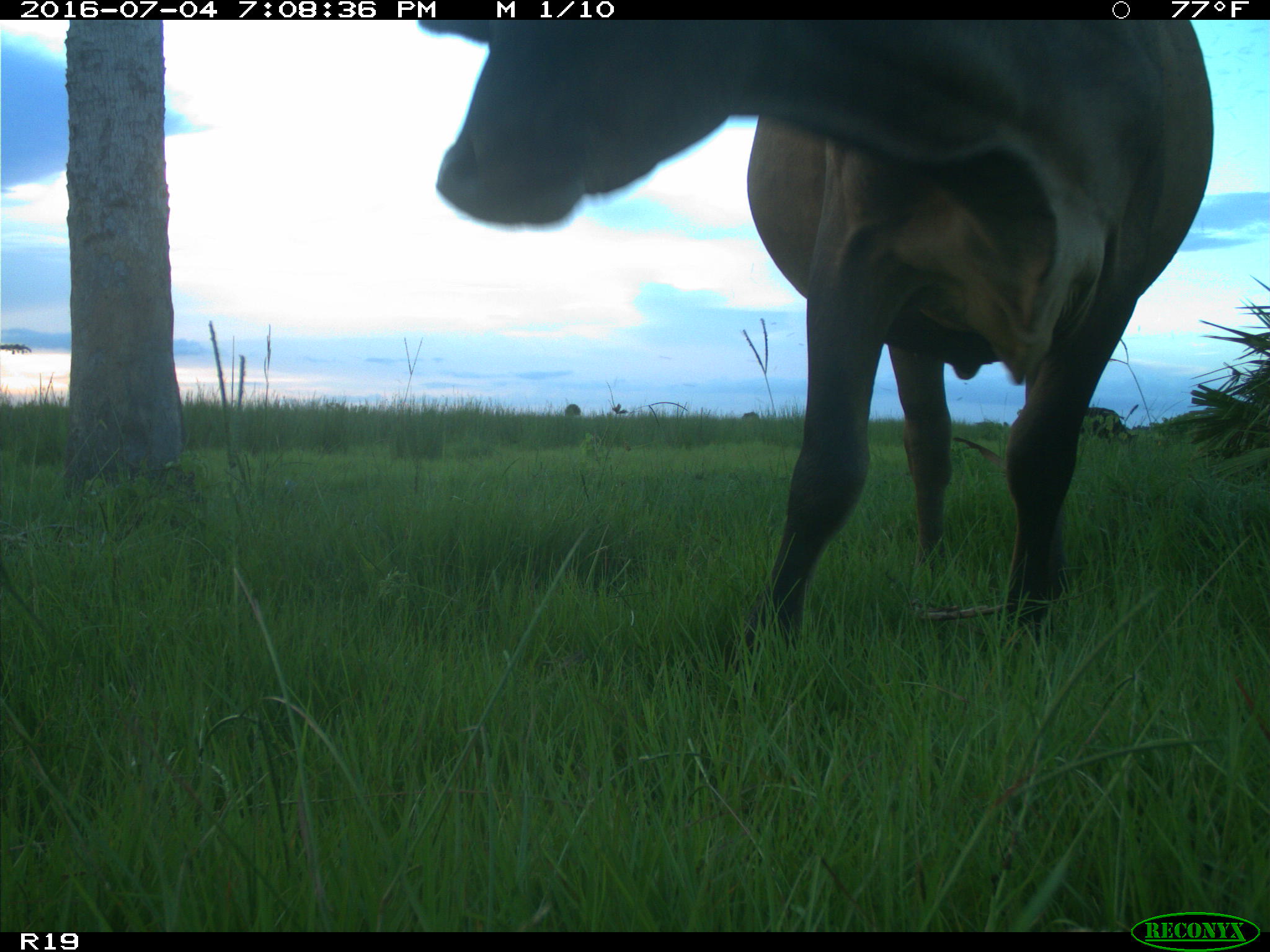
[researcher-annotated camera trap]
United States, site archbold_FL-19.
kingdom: Animalia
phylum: Chordata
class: Mammalia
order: Artiodactyla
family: Bovidae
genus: Bos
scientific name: Bos taurus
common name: domestic cow